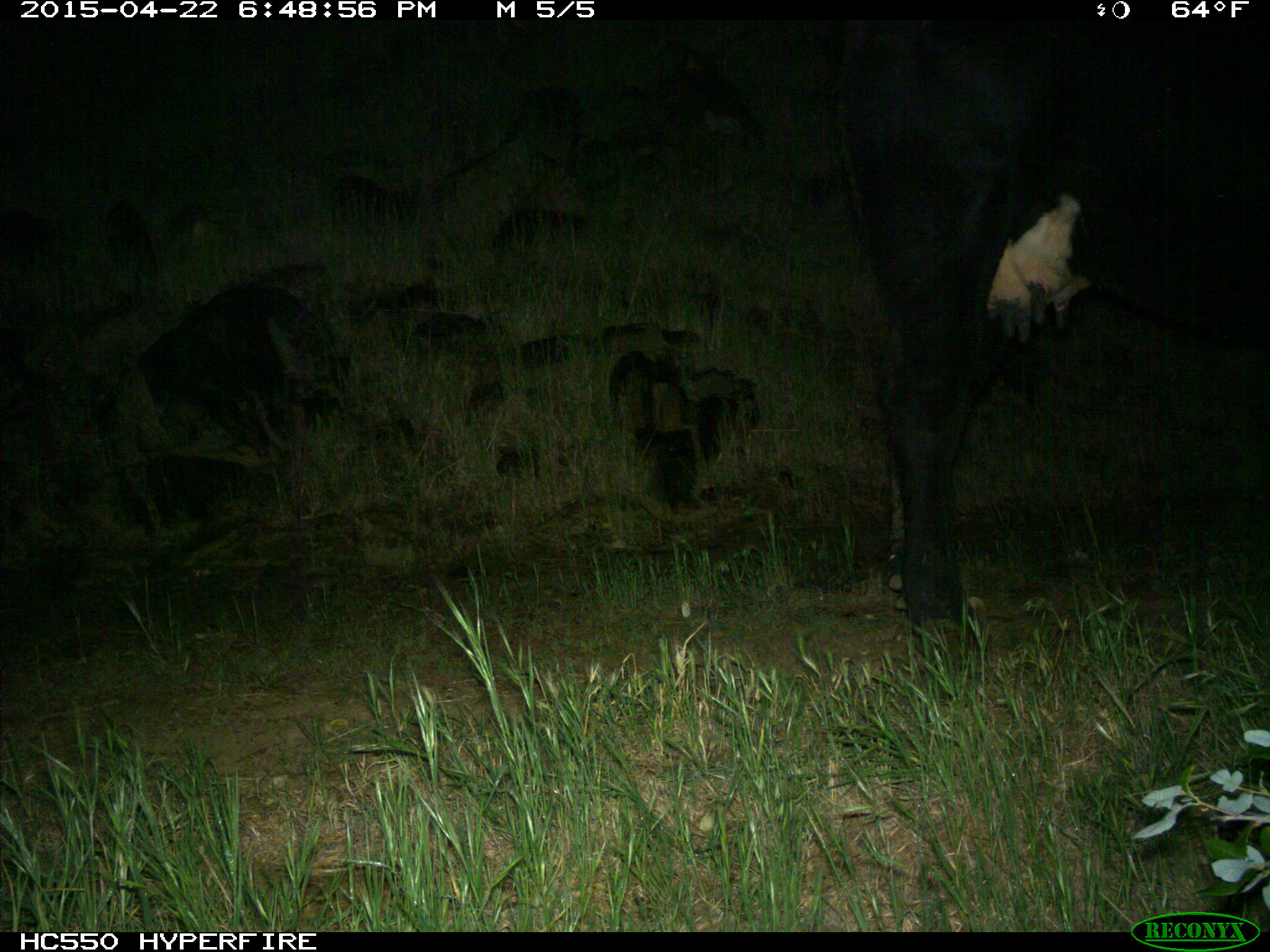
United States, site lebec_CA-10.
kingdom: Animalia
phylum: Chordata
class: Mammalia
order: Artiodactyla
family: Bovidae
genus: Bos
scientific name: Bos taurus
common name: domestic cow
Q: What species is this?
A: Bos taurus (domestic cow).